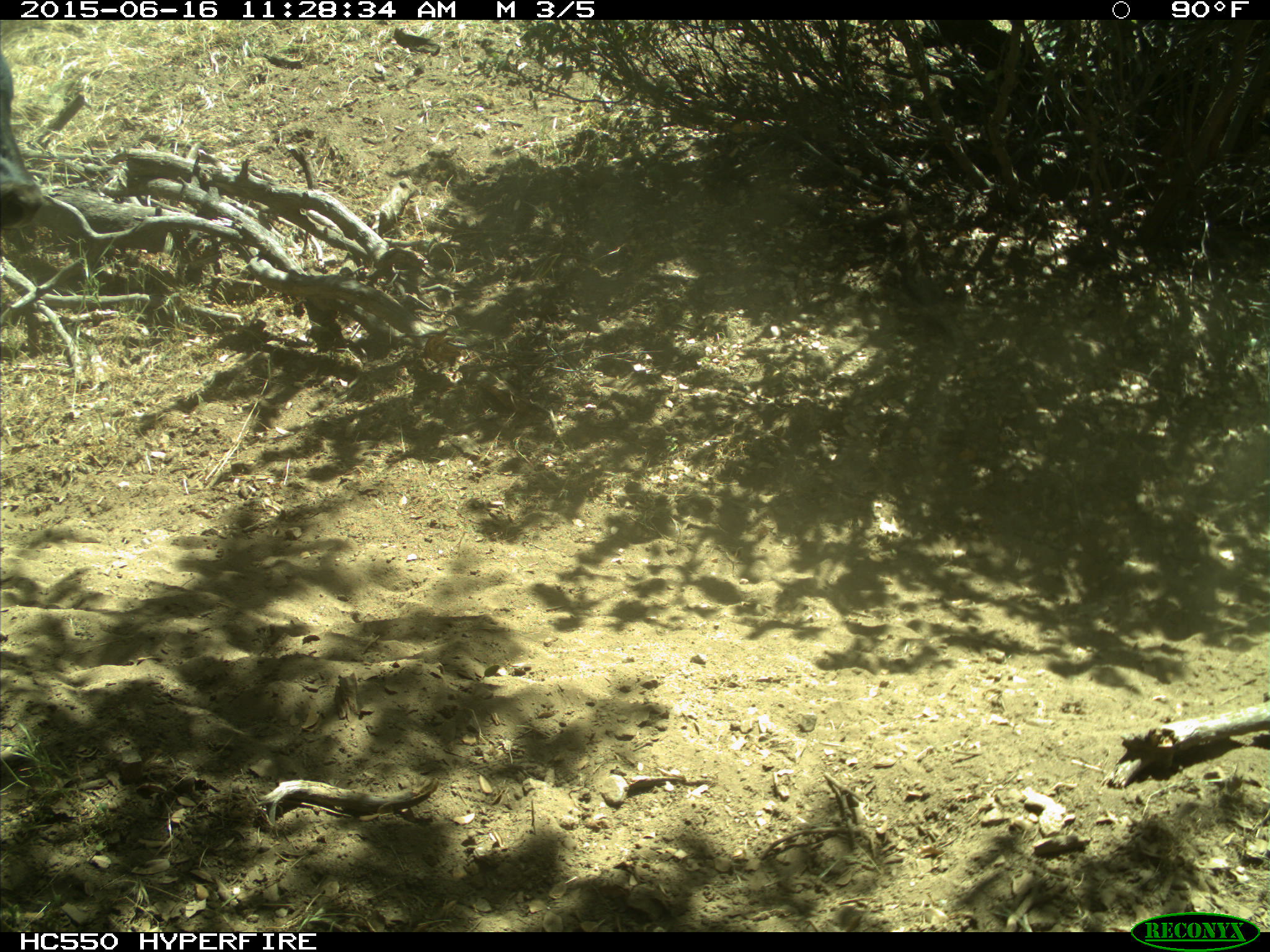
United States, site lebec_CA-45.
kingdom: Animalia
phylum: Chordata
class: Mammalia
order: Artiodactyla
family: Bovidae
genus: Bos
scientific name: Bos taurus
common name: domestic cow